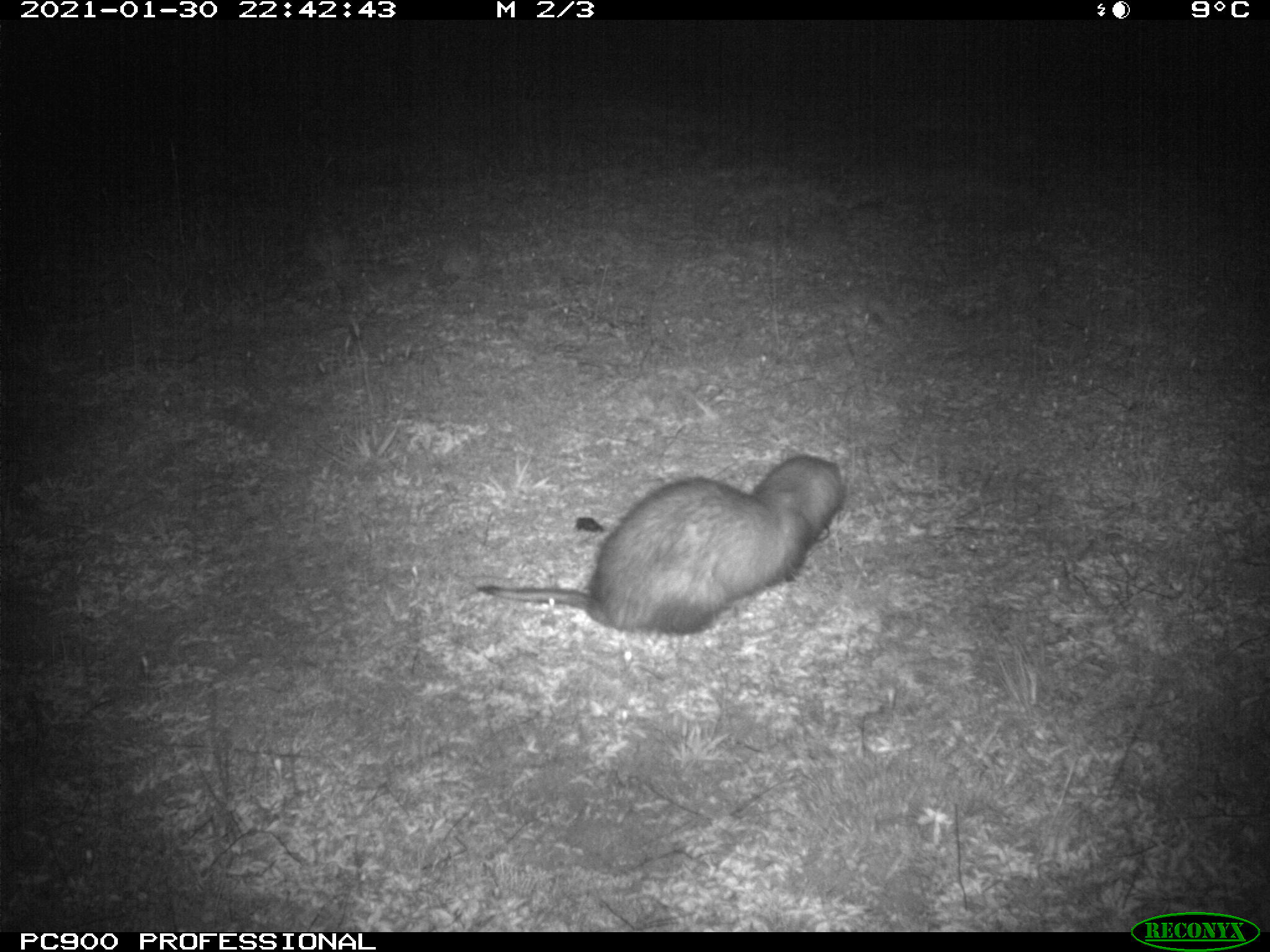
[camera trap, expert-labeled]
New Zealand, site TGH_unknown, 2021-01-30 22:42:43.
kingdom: Animalia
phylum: Chordata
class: Mammalia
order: Carnivora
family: Mustelidae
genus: Mustela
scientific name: Mustela furo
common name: ferret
Ferret (Mustela furo).